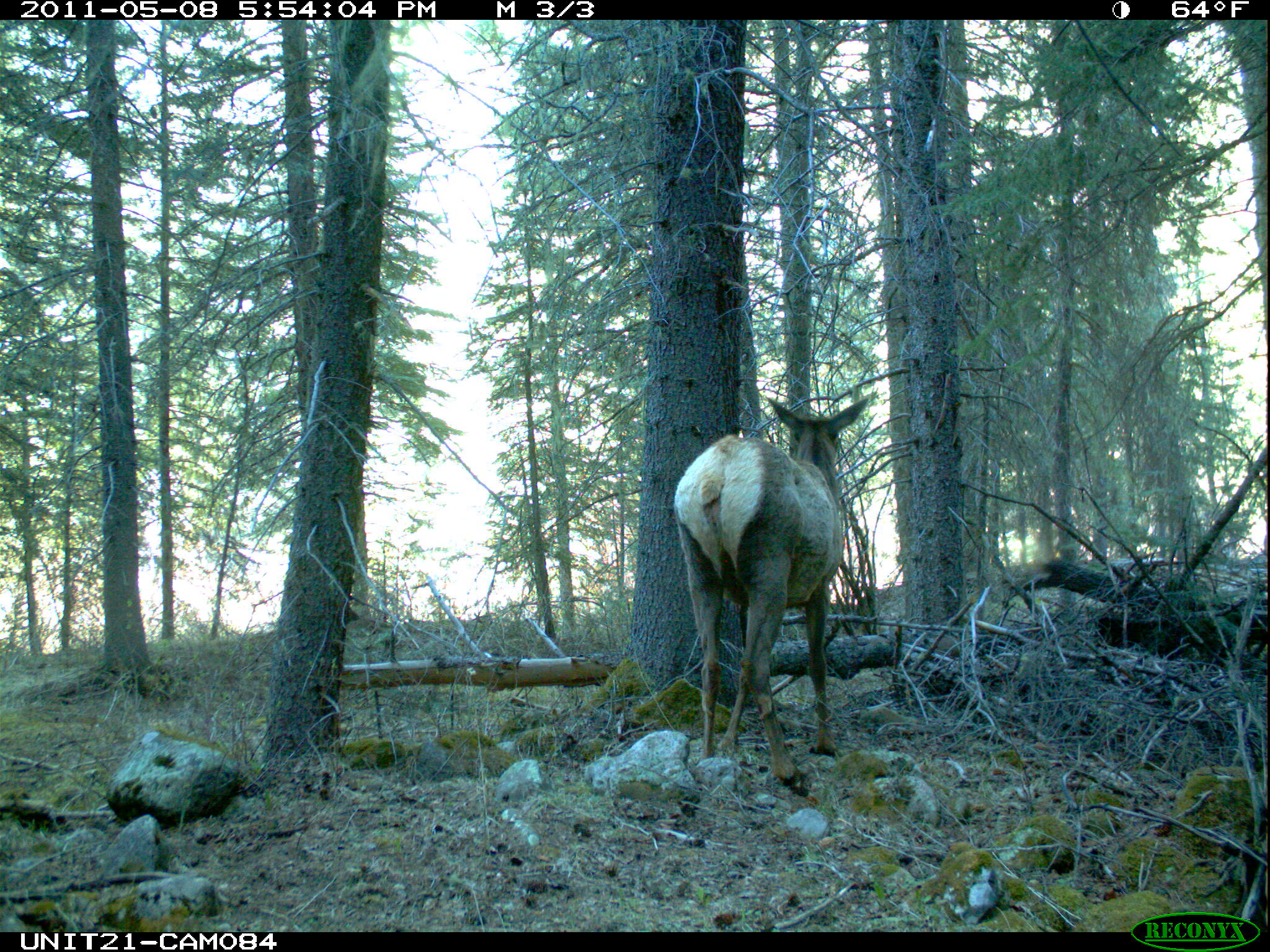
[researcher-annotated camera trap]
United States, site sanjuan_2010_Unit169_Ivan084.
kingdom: Animalia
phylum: Chordata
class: Mammalia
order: Artiodactyla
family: Cervidae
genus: Cervus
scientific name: Cervus elaphus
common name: red deer